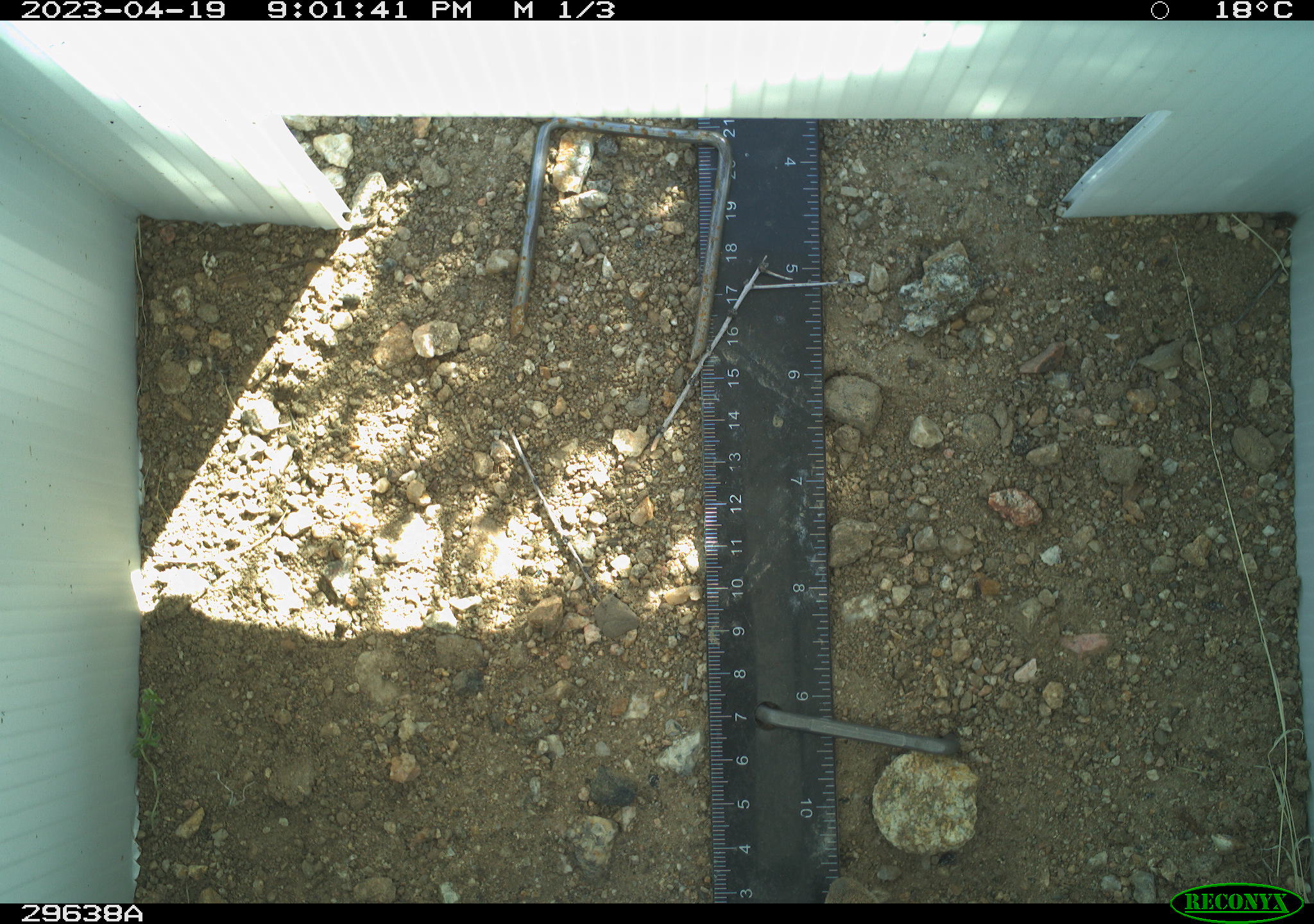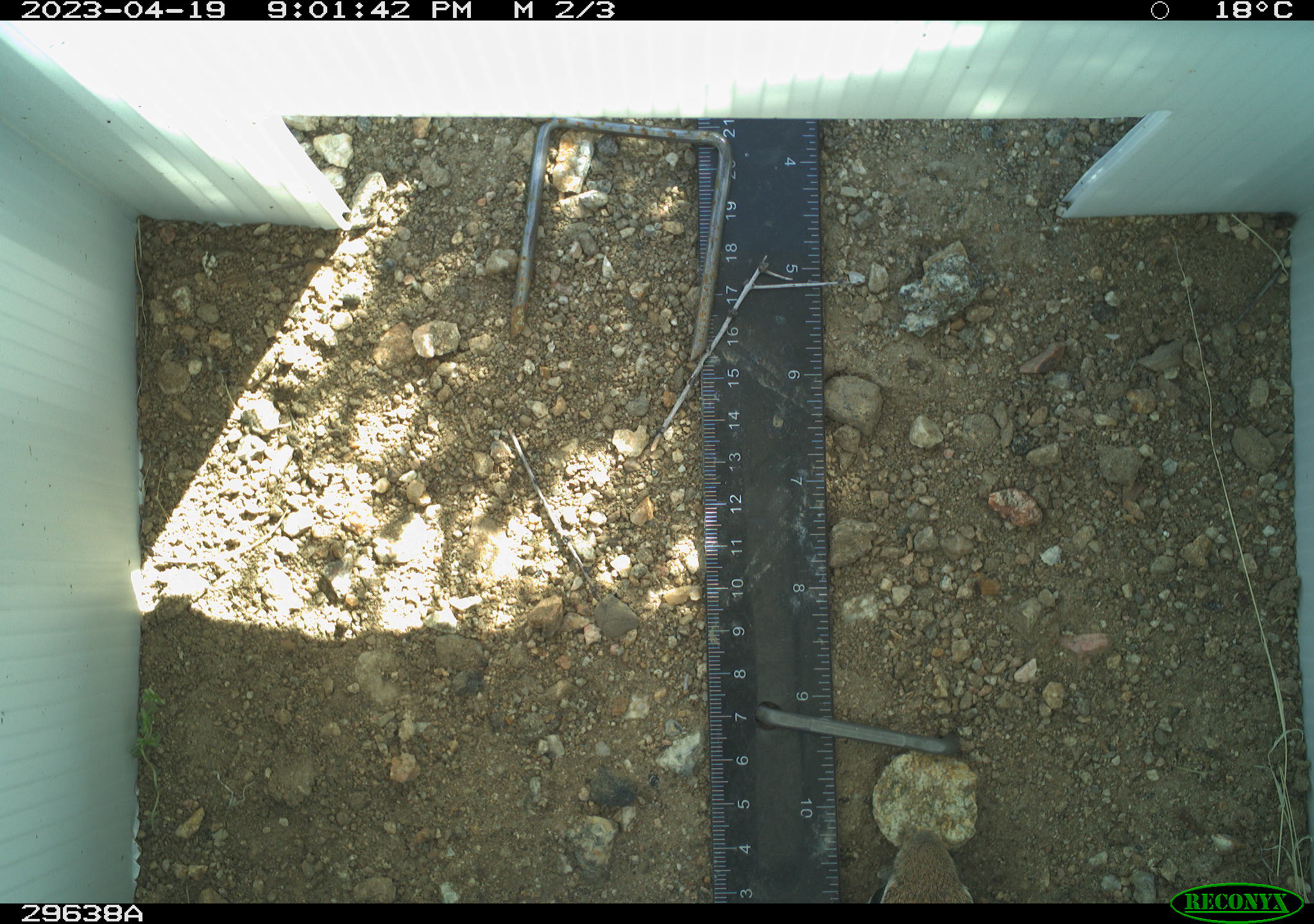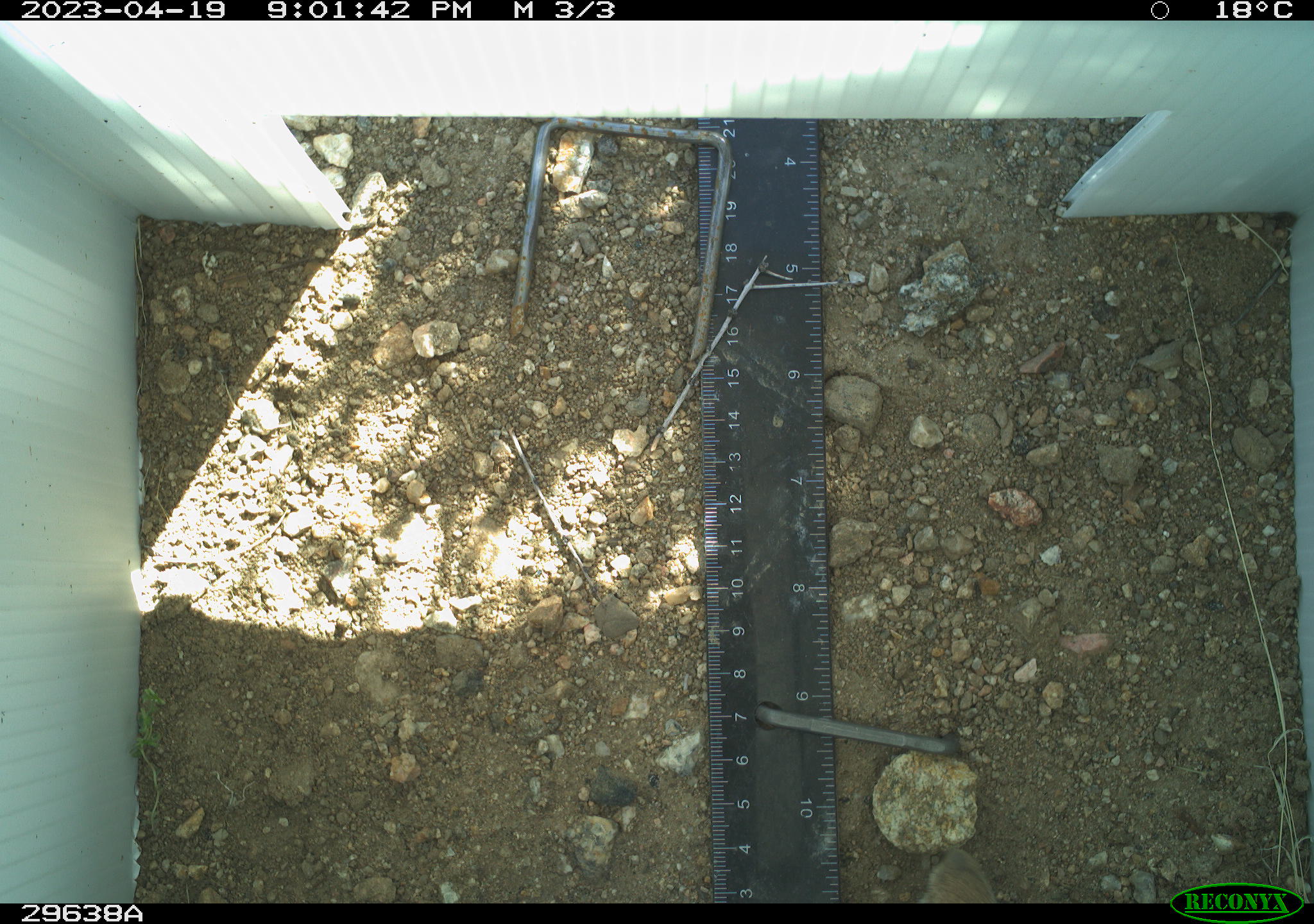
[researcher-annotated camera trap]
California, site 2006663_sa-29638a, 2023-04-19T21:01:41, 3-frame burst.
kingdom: Animalia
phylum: Chordata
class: Reptilia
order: Squamata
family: Phrynosomatidae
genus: Sceloporus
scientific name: Sceloporus uniformis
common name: yellow-backed spiny lizard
Yellow-backed spiny lizard (Sceloporus uniformis).